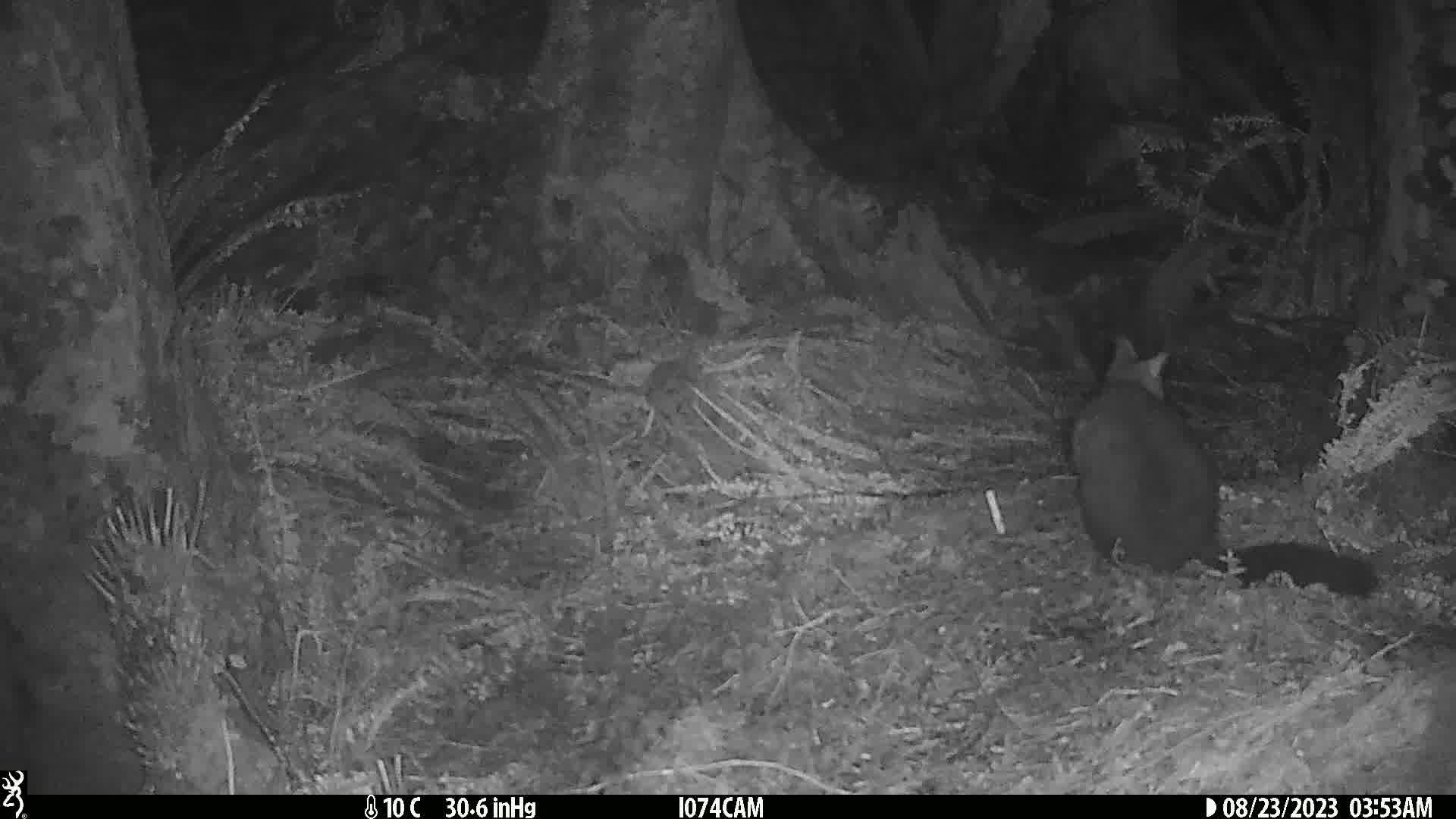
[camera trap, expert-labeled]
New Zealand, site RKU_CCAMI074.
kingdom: Animalia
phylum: Chordata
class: Mammalia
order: Diprotodontia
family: Phalangeridae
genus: Trichosurus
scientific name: Trichosurus vulpecula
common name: common brushtail possum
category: possum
Possum (common brushtail possum) (Trichosurus vulpecula).